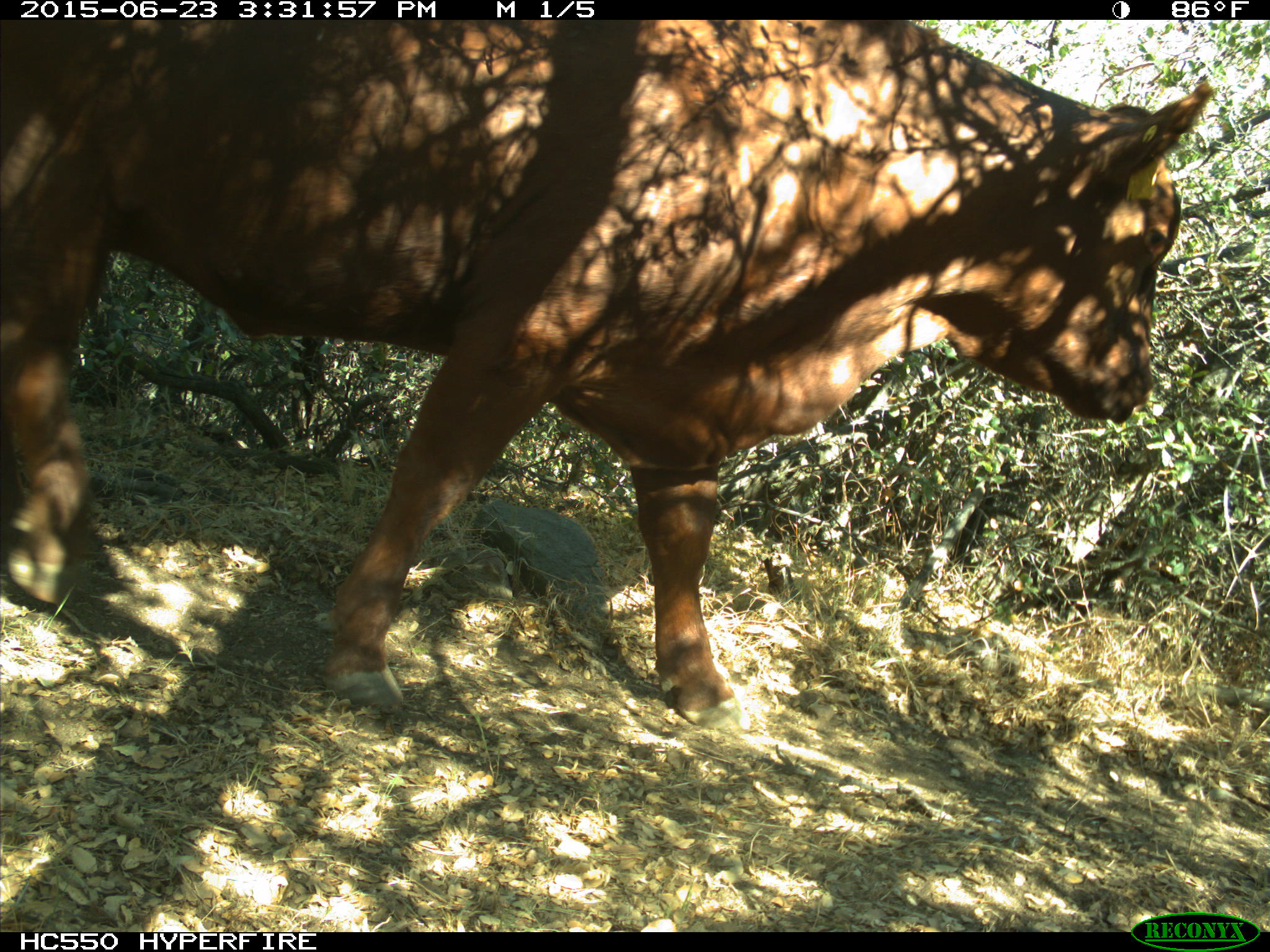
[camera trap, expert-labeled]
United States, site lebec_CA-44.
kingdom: Animalia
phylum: Chordata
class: Mammalia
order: Artiodactyla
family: Bovidae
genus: Bos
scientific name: Bos taurus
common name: domestic cow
Bos taurus (domestic cow).